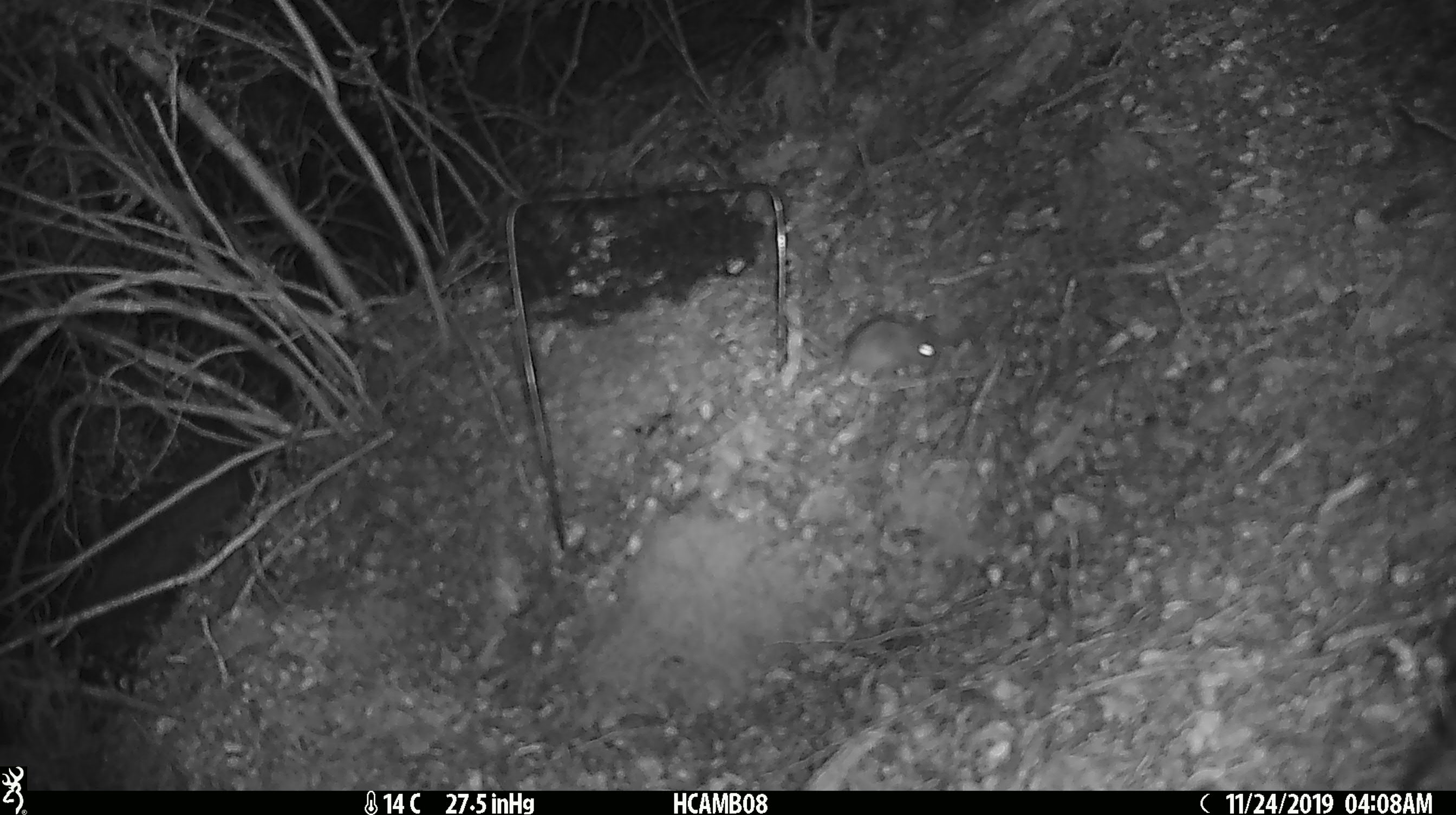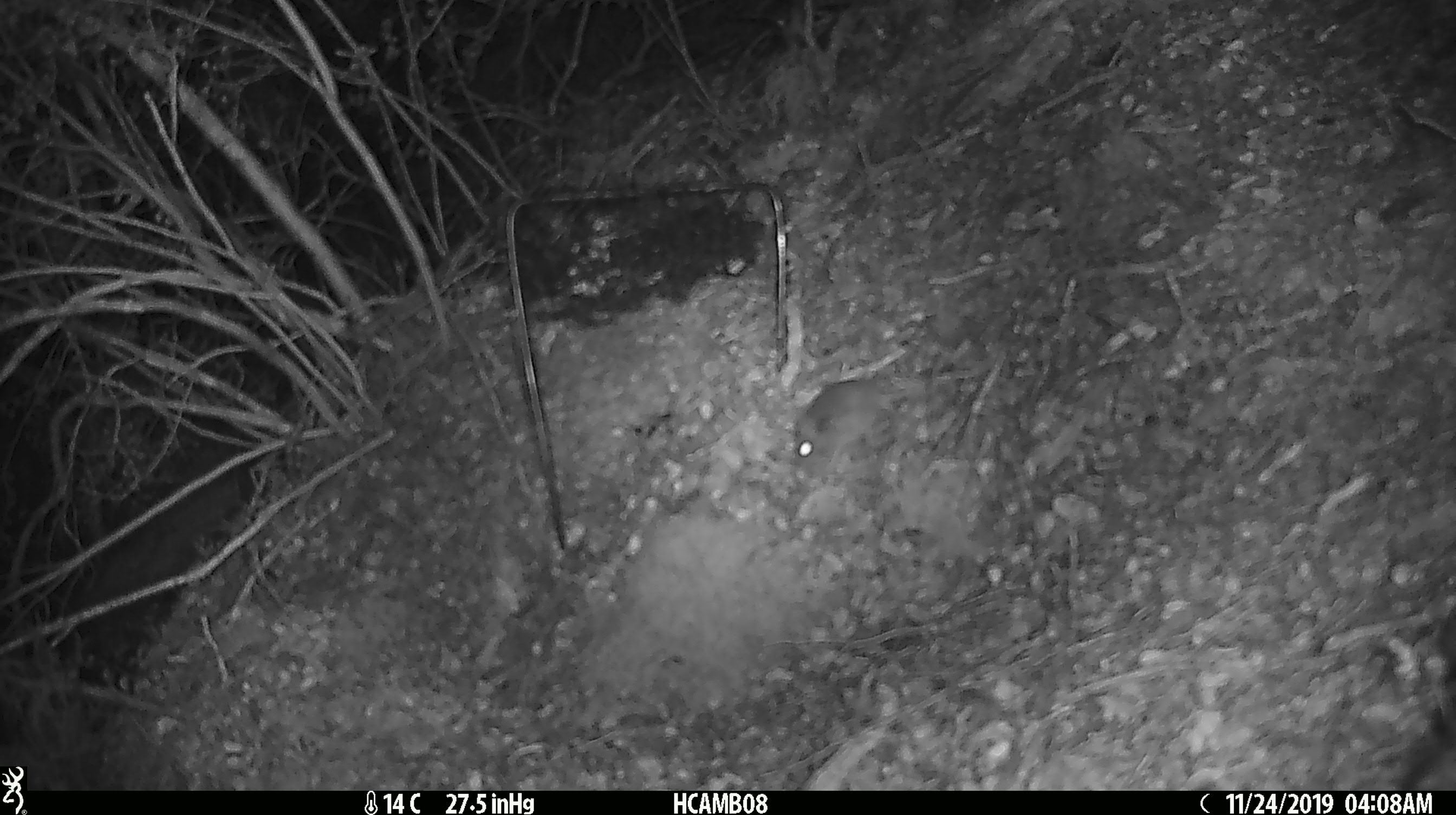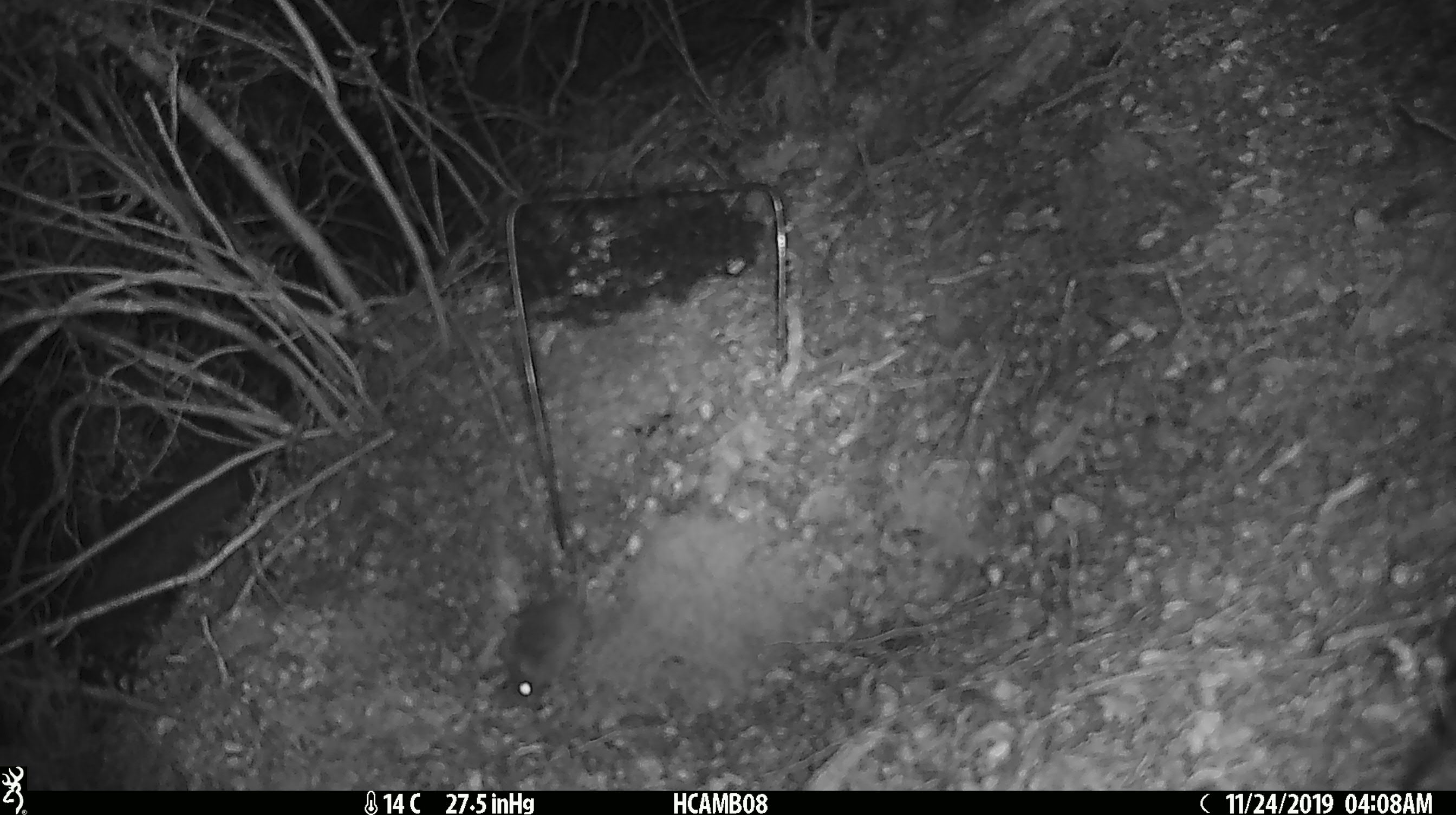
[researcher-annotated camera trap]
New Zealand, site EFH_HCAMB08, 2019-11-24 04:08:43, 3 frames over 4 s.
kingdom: Animalia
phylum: Chordata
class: Mammalia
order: Rodentia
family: Muridae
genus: Mus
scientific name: Mus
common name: mouse